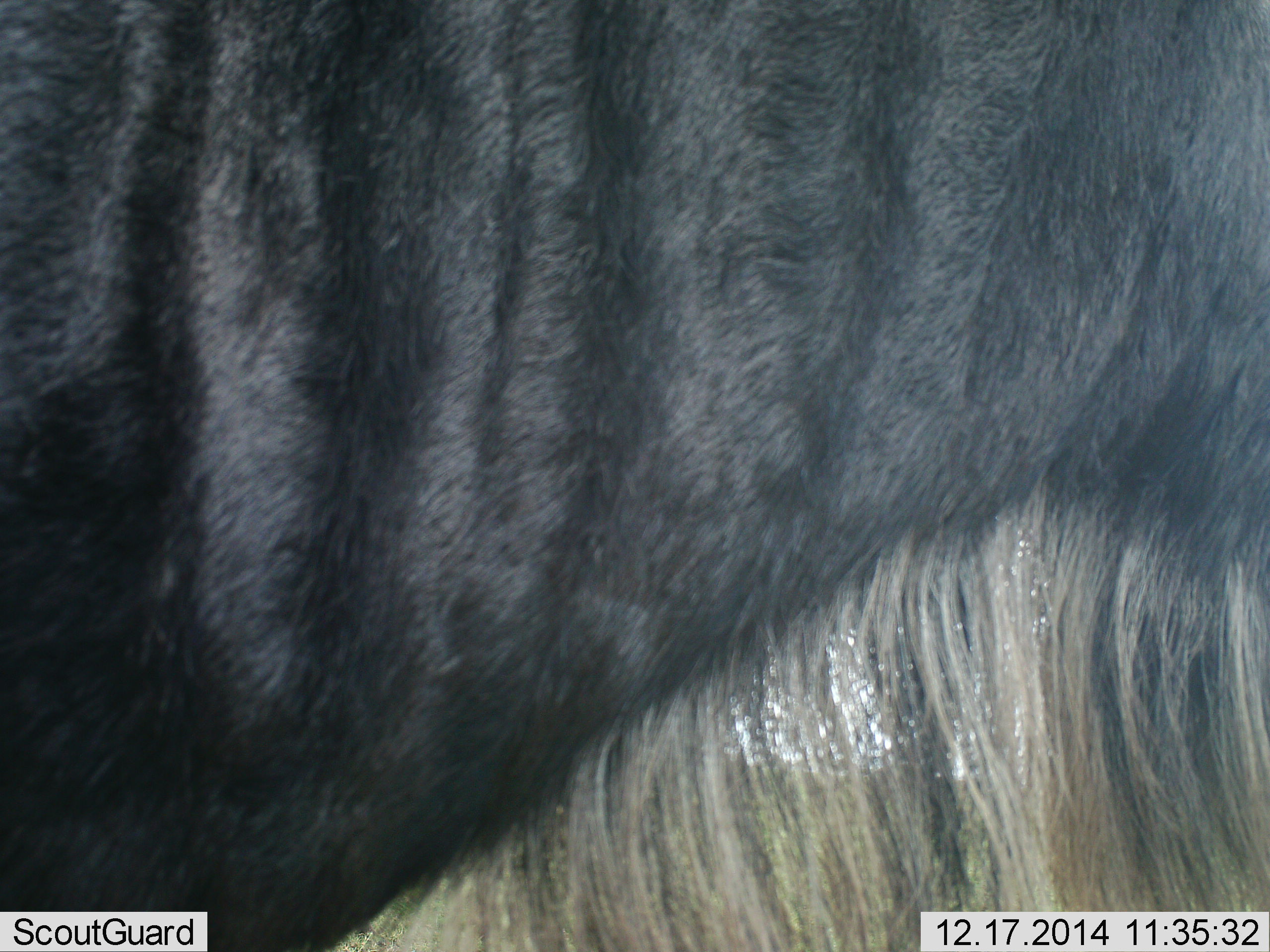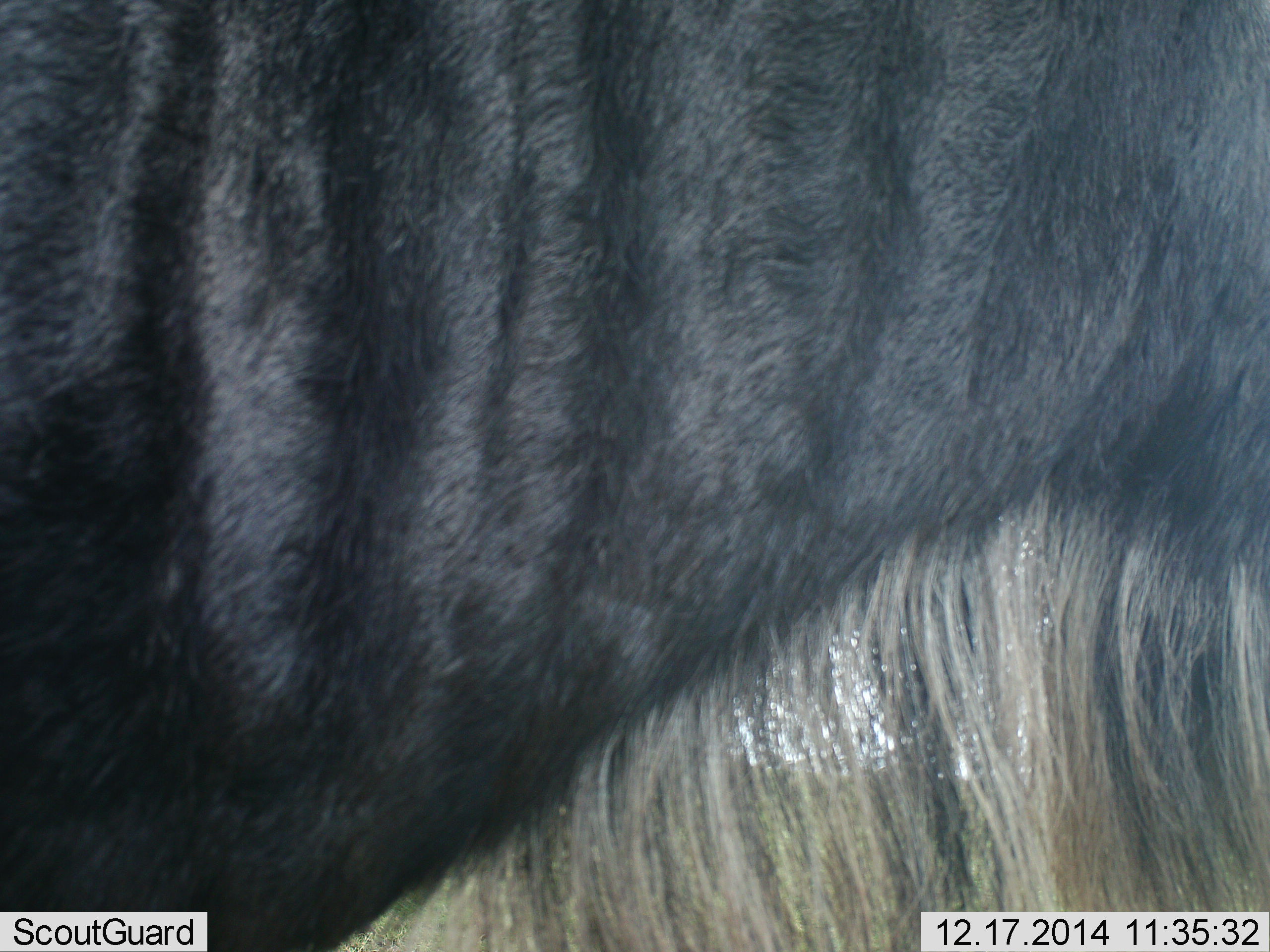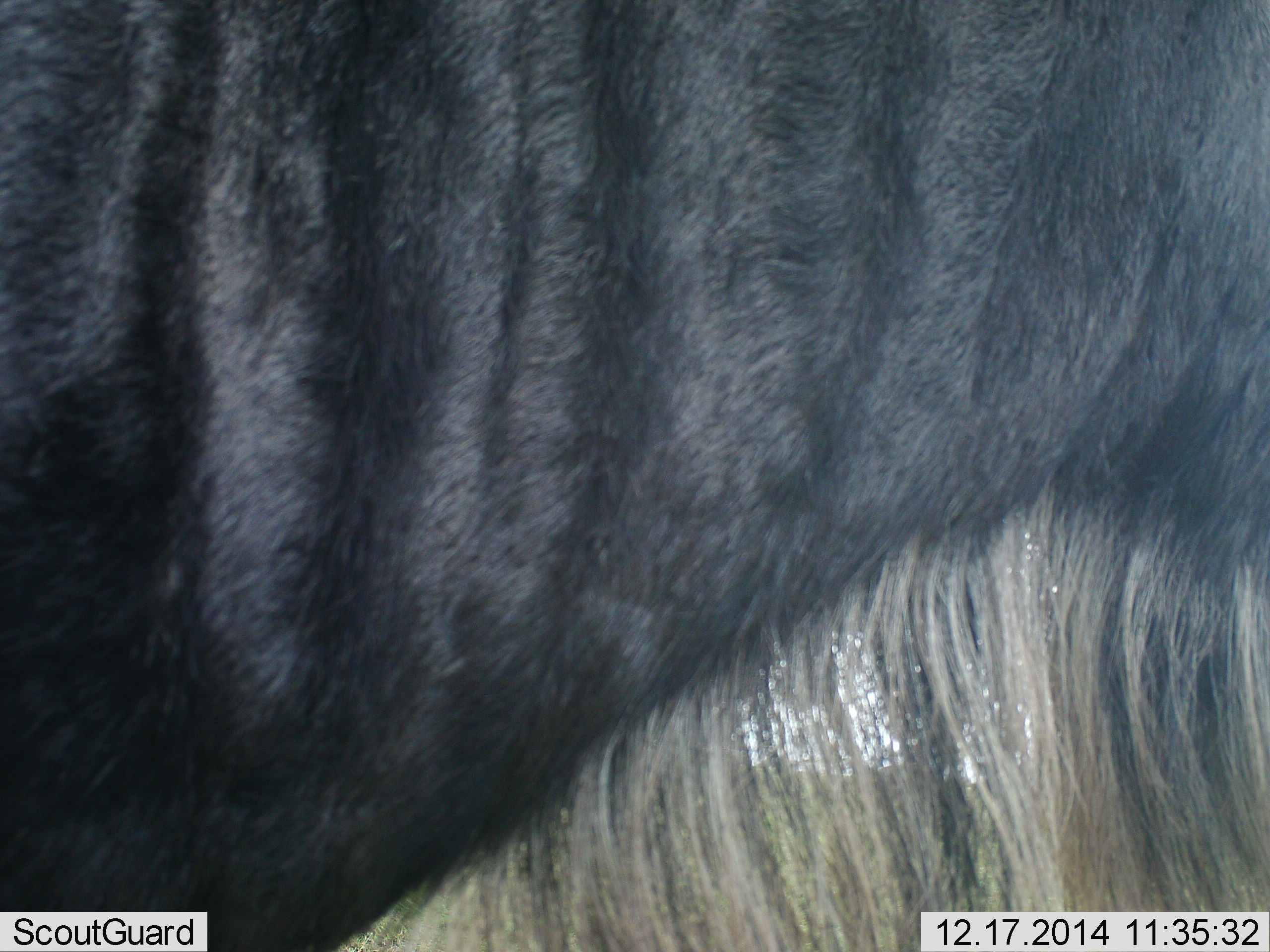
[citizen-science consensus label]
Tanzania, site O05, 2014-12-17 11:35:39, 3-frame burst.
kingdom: Animalia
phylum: Chordata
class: Mammalia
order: Artiodactyla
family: Bovidae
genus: Connochaetes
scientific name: Connochaetes taurinus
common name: blue wildebeest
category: wildebeest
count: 1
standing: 100%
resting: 0%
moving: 0%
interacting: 0%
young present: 0%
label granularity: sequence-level